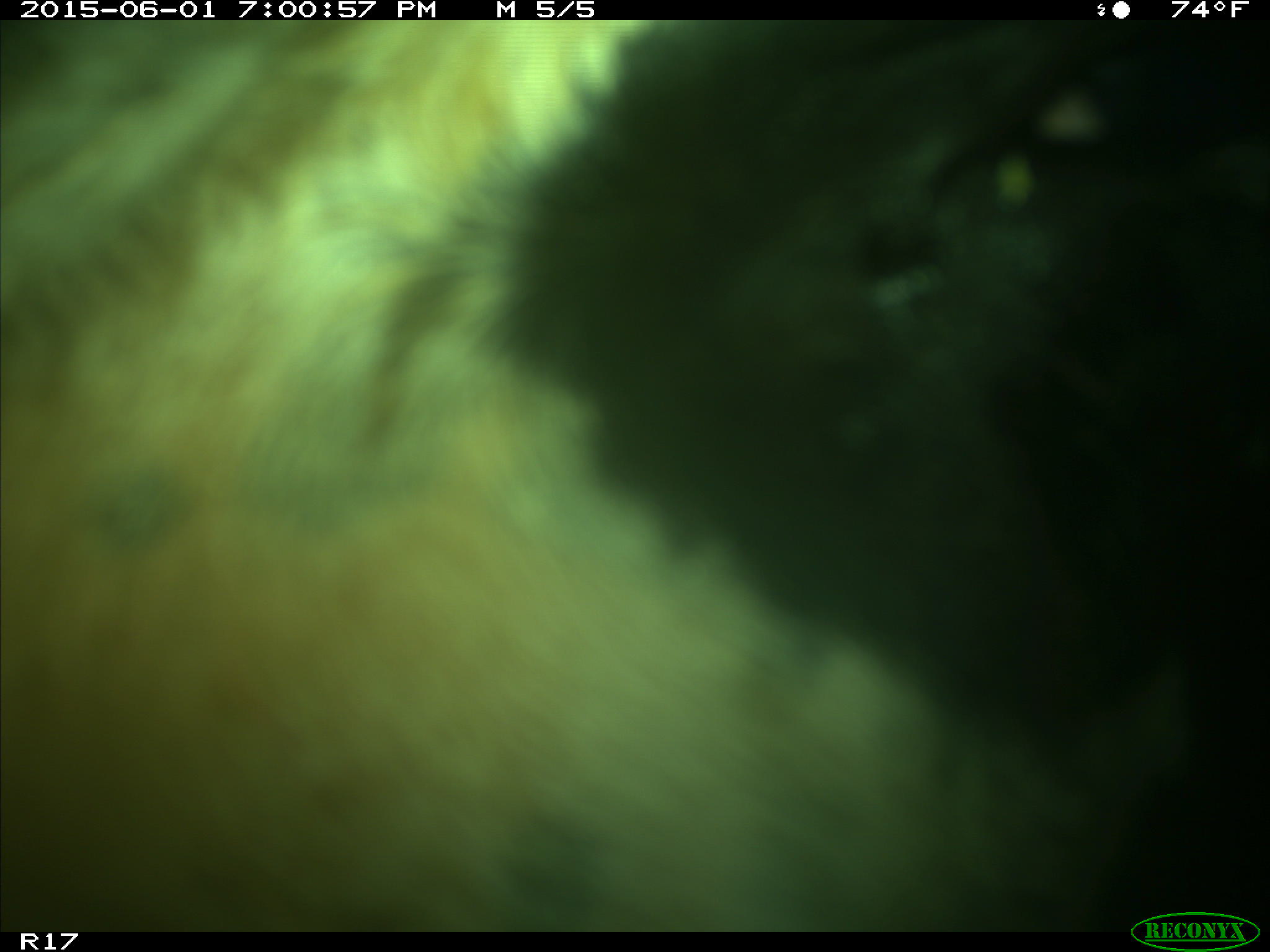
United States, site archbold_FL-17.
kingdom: Animalia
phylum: Chordata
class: Mammalia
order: Artiodactyla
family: Bovidae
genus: Bos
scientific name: Bos taurus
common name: domestic cow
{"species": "Bos taurus (domestic cow)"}